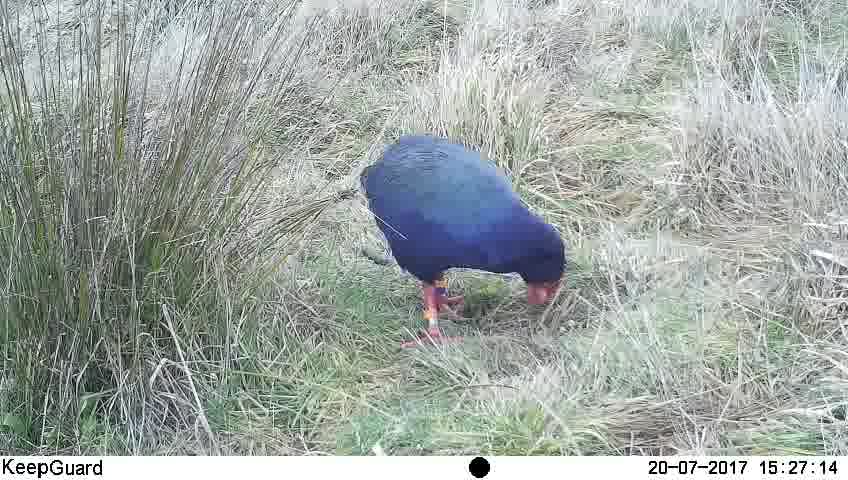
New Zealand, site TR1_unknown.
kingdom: Animalia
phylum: Chordata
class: Aves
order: Gruiformes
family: Rallidae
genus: Porphyrio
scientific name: Porphyrio mantelli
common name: takahe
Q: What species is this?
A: Takahe (Porphyrio mantelli).